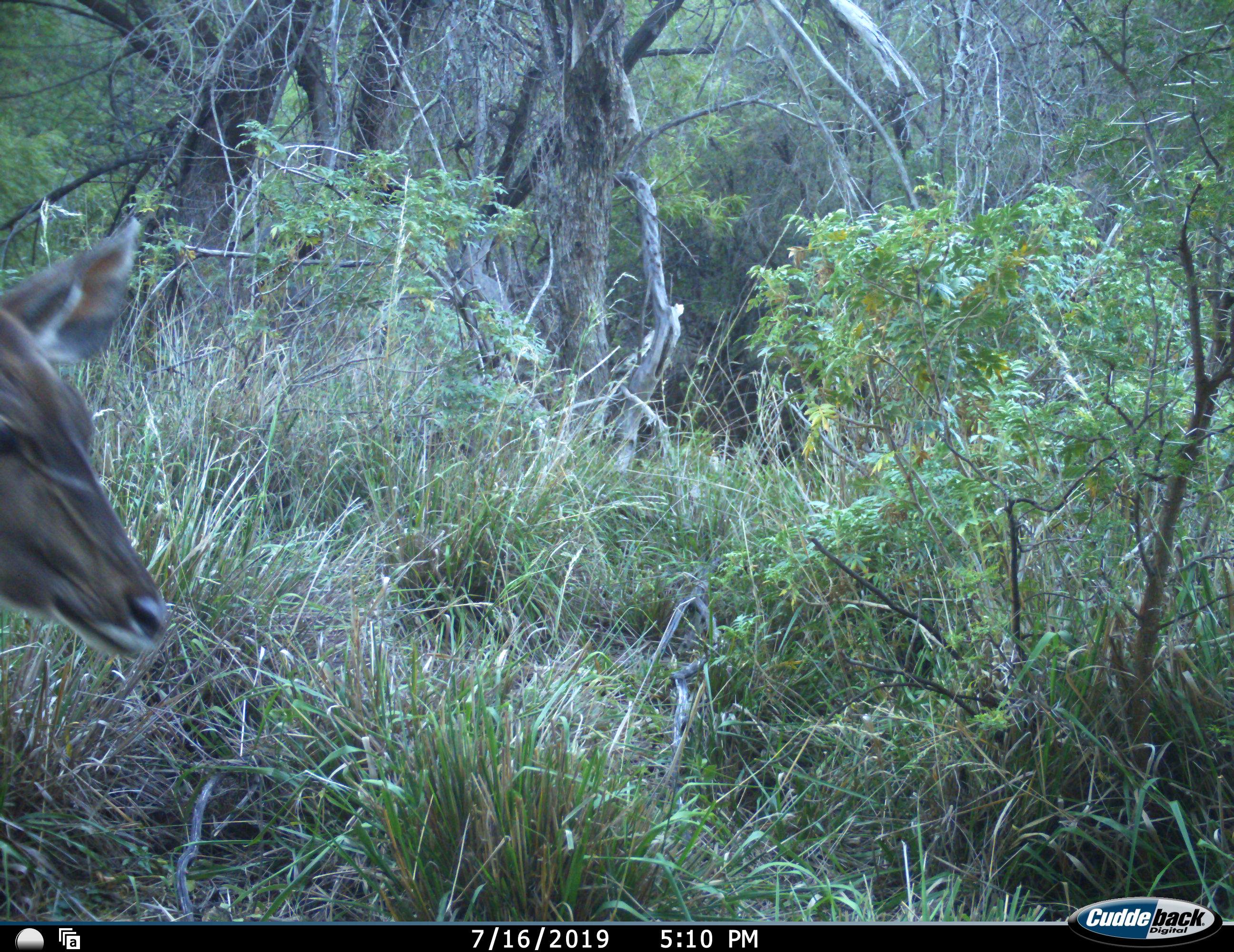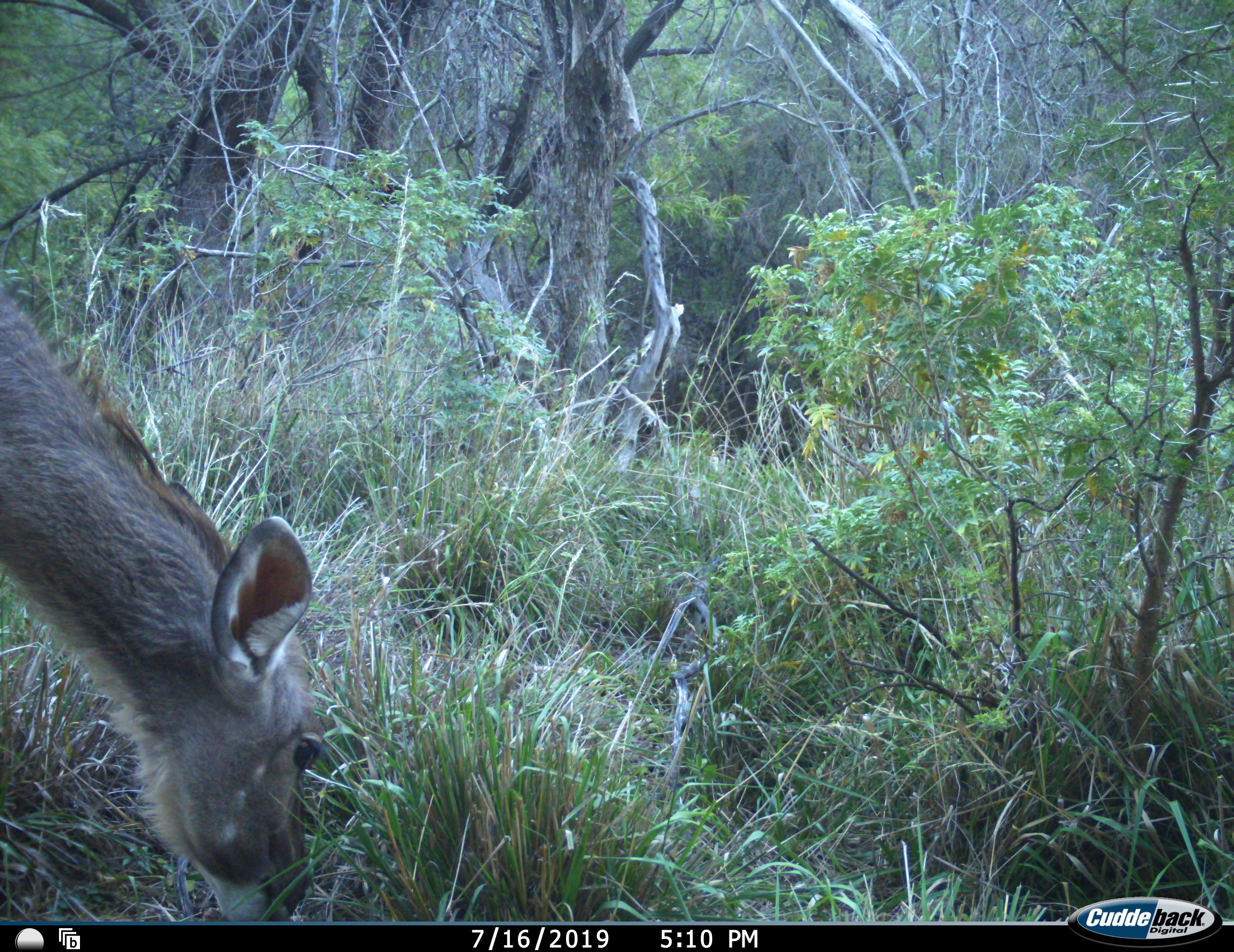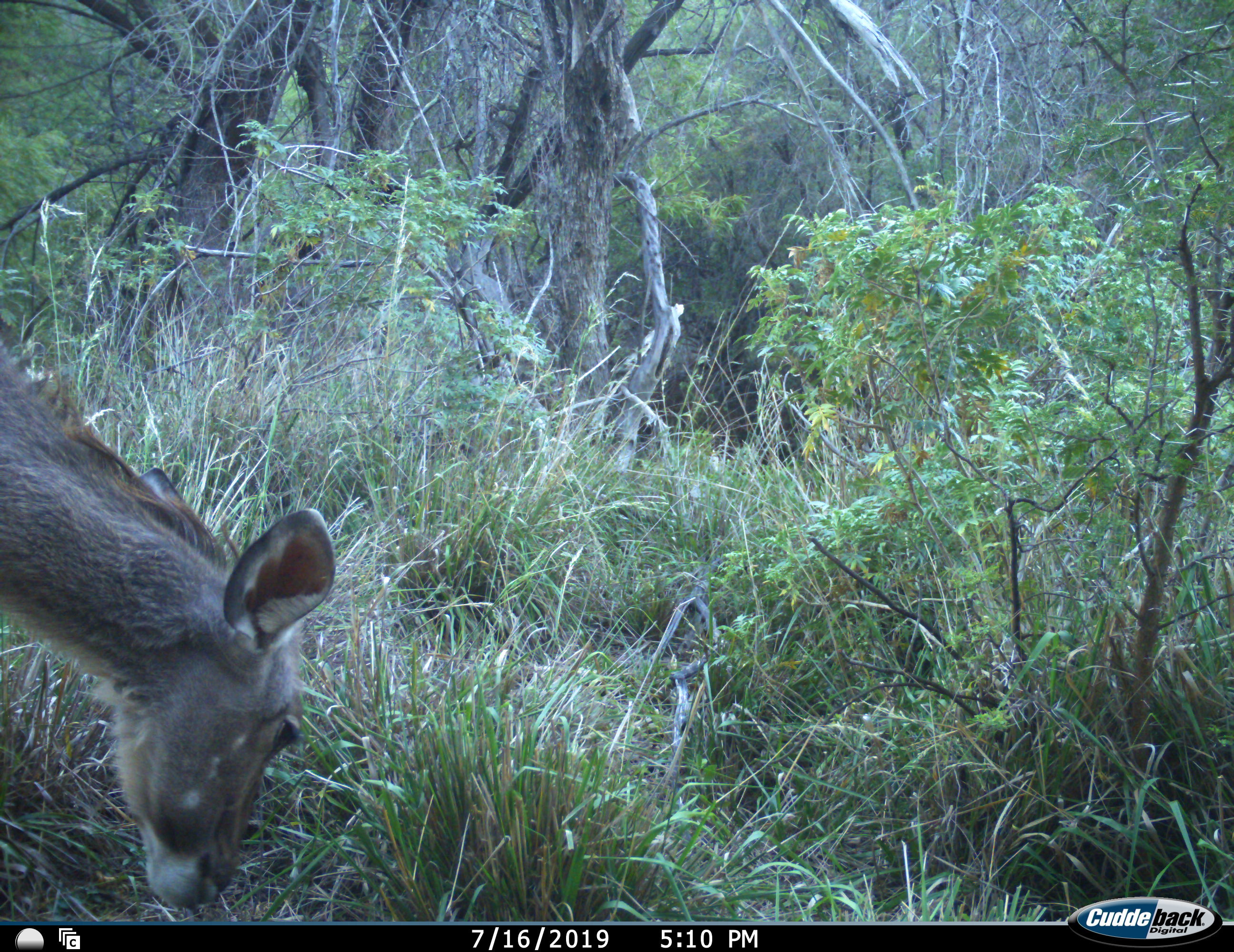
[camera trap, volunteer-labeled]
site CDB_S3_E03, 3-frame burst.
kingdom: Animalia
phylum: Chordata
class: Mammalia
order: Artiodactyla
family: Bovidae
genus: Tragelaphus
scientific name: Tragelaphus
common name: kudu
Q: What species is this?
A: Kudu (Tragelaphus).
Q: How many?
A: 1.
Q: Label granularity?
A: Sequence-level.